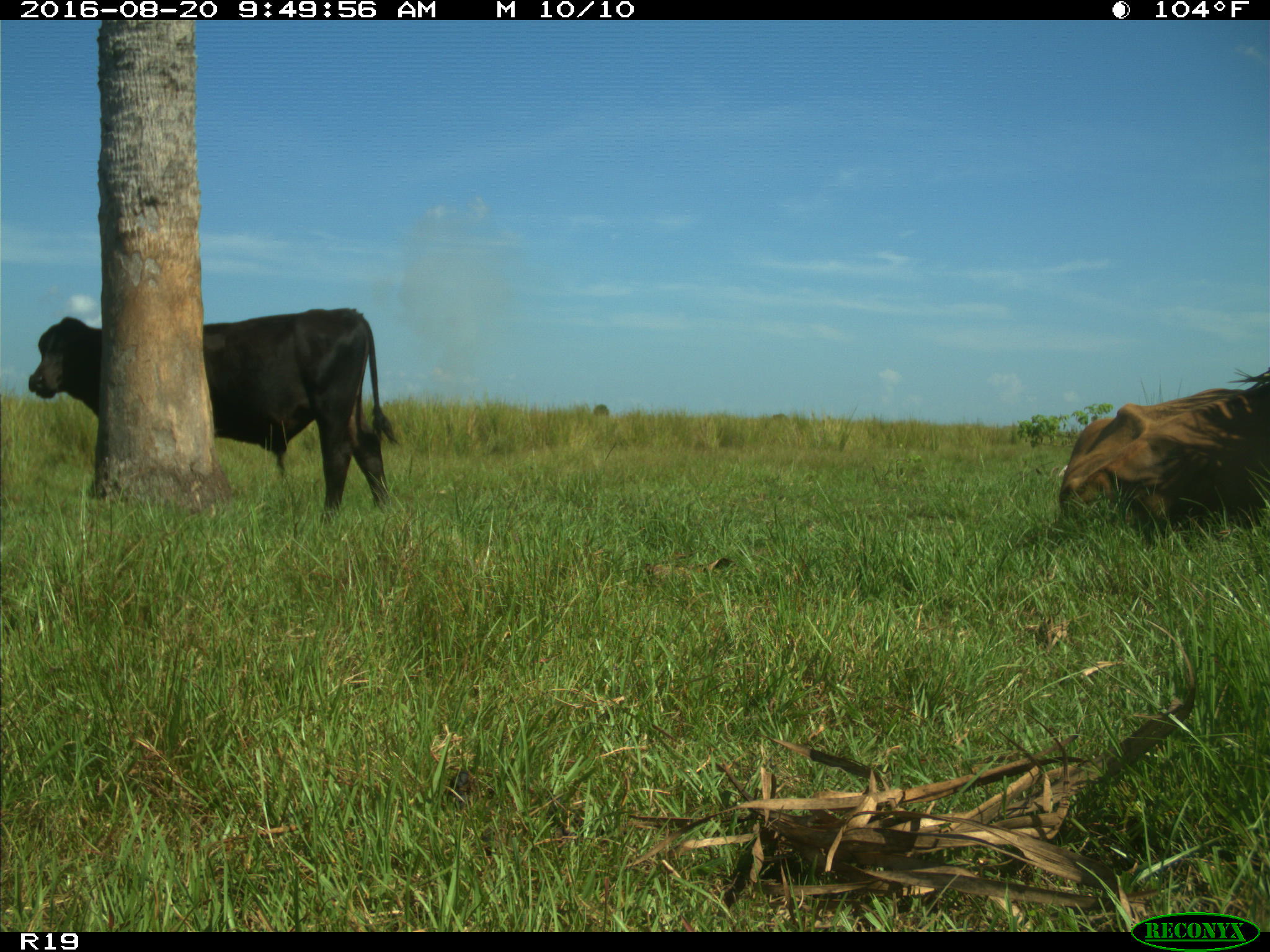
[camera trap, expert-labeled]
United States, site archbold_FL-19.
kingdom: Animalia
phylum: Chordata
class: Mammalia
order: Artiodactyla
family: Bovidae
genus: Bos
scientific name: Bos taurus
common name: domestic cow